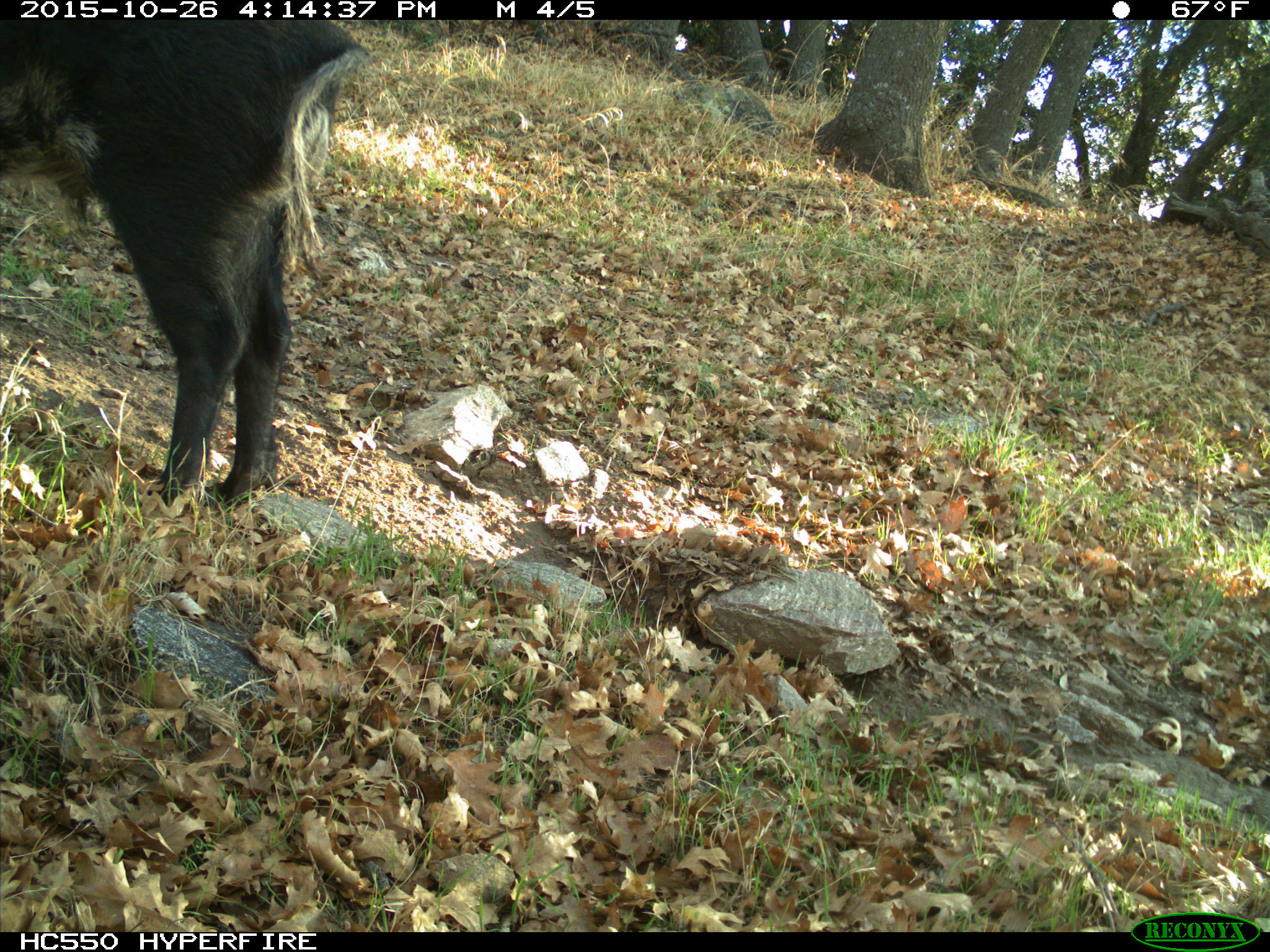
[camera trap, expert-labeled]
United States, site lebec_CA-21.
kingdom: Animalia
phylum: Chordata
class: Mammalia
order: Artiodactyla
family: Suidae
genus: Sus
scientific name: Sus scrofa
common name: wild boar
Sus scrofa (wild boar).